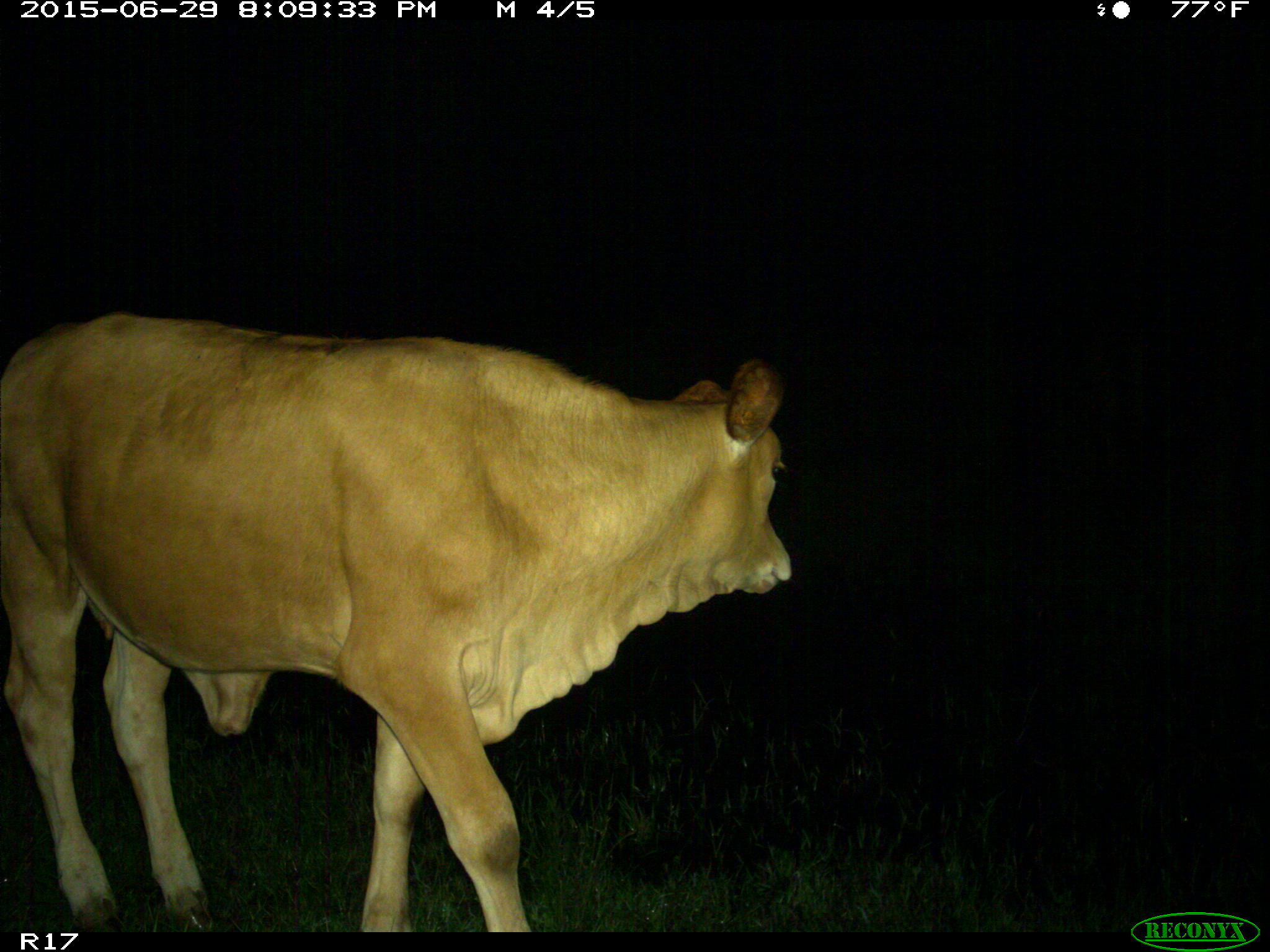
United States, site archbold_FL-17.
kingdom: Animalia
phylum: Chordata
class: Mammalia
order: Artiodactyla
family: Bovidae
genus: Bos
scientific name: Bos taurus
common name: domestic cow